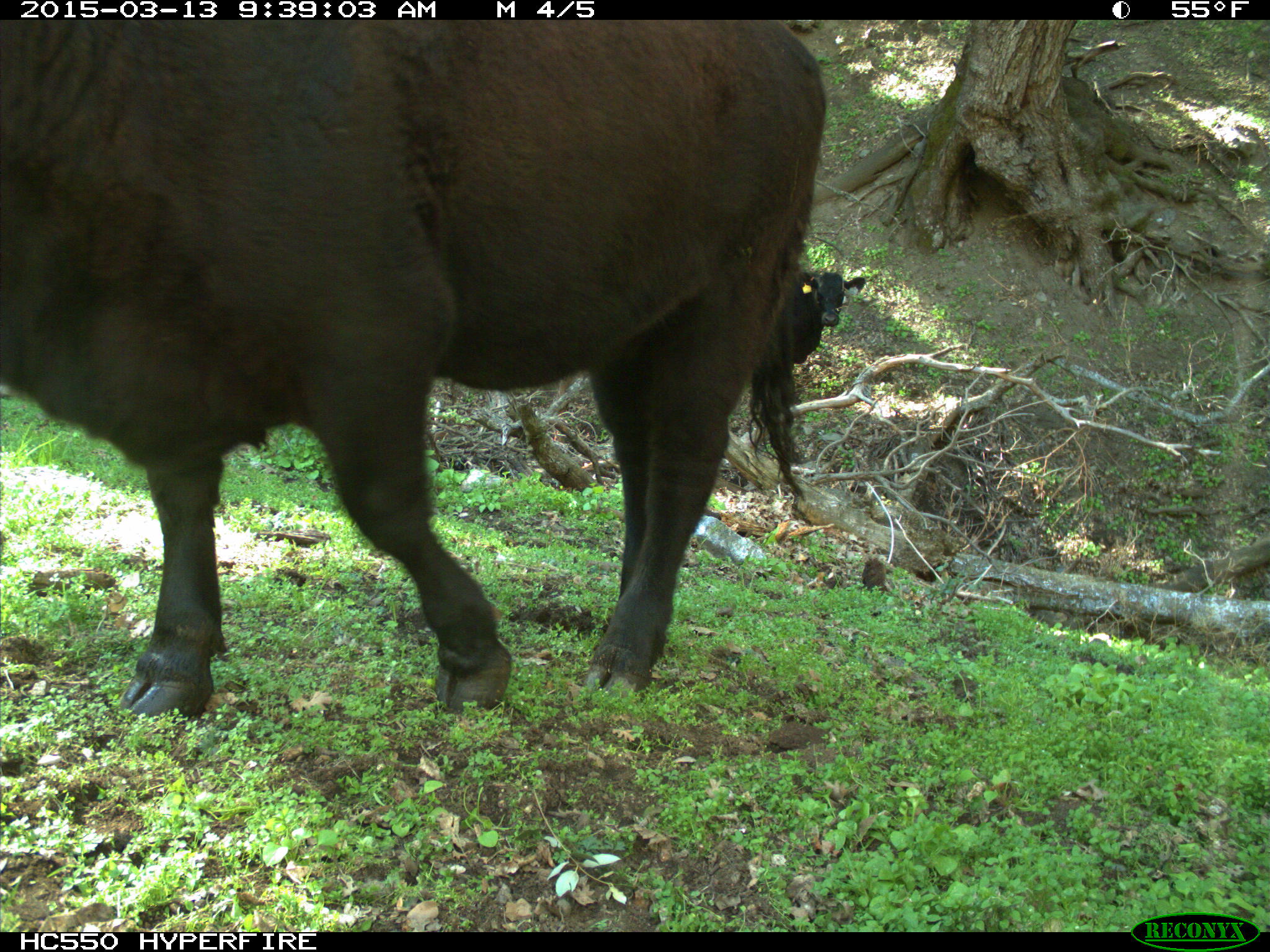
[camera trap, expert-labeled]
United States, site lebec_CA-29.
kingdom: Animalia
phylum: Chordata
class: Mammalia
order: Artiodactyla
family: Bovidae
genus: Bos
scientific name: Bos taurus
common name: domestic cow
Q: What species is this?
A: Bos taurus (domestic cow).